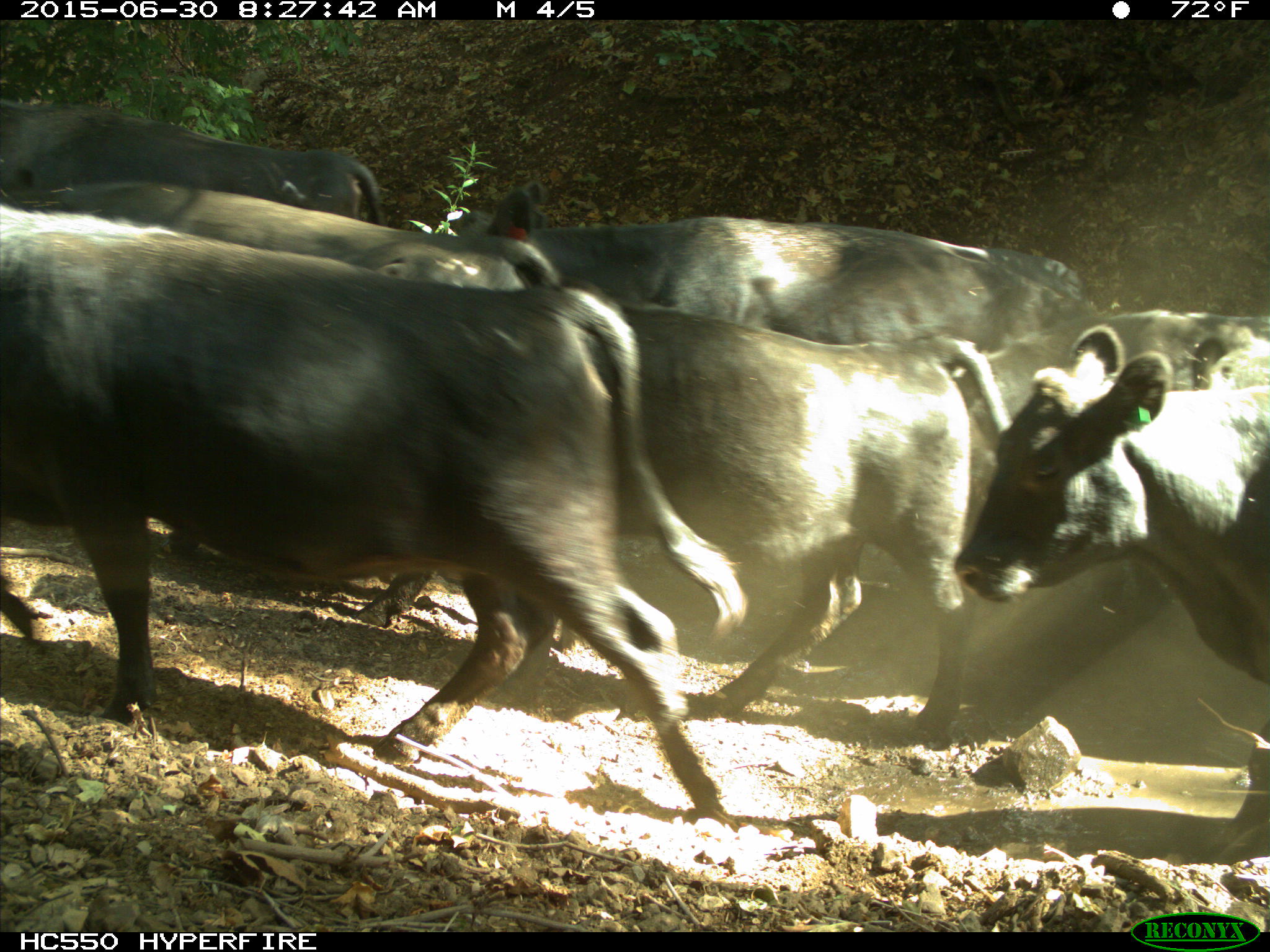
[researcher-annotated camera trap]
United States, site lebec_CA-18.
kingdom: Animalia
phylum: Chordata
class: Mammalia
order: Artiodactyla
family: Bovidae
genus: Bos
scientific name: Bos taurus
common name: domestic cow